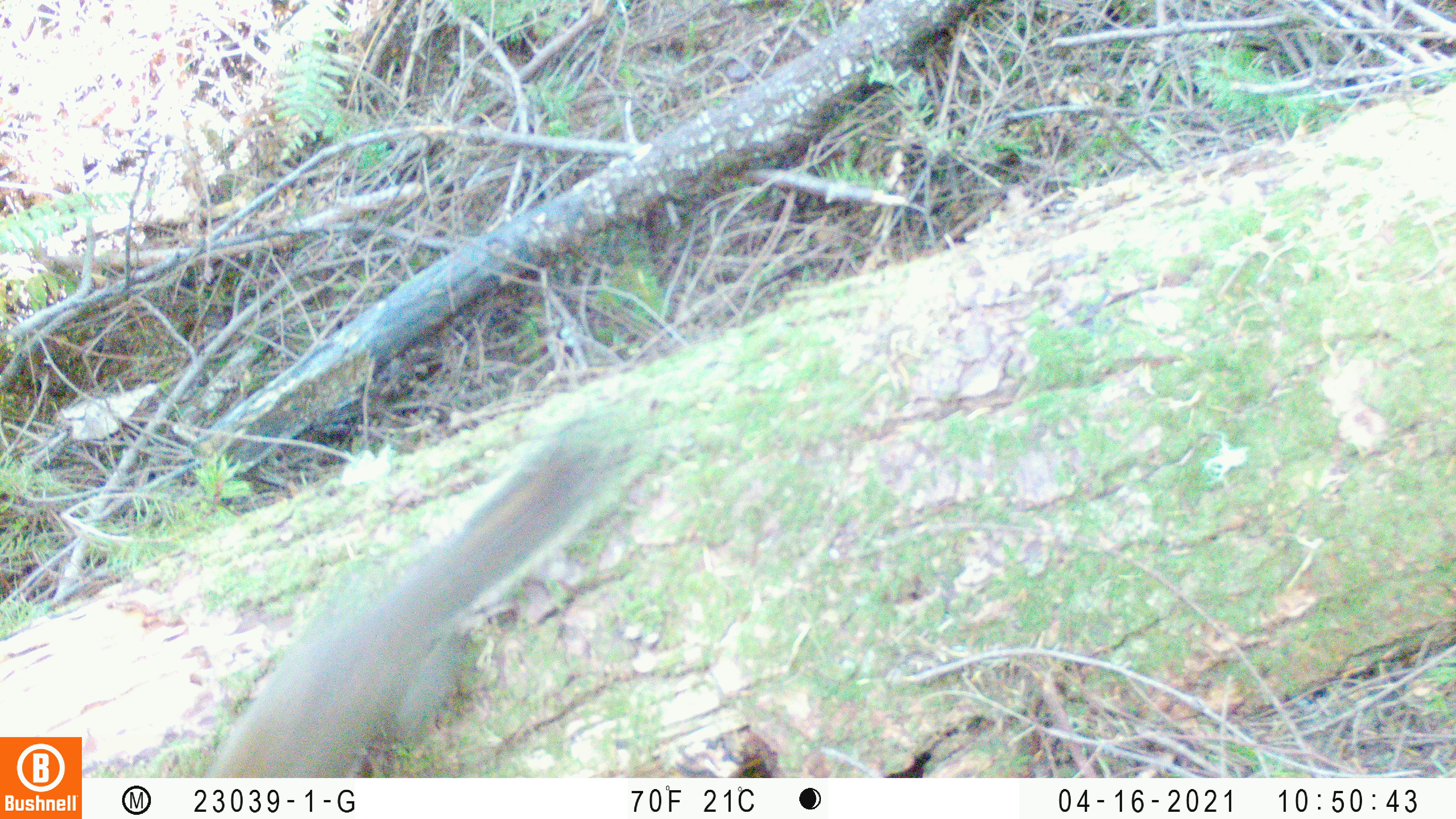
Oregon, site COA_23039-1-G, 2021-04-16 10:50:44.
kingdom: Animalia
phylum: Chordata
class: Mammalia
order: Rodentia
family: Sciuridae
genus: Tamiasciurus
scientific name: Tamiasciurus douglasii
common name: douglas squirrel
Douglas squirrel (Tamiasciurus douglasii).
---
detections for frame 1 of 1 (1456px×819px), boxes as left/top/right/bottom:
douglas squirrel: 175/360/715/777